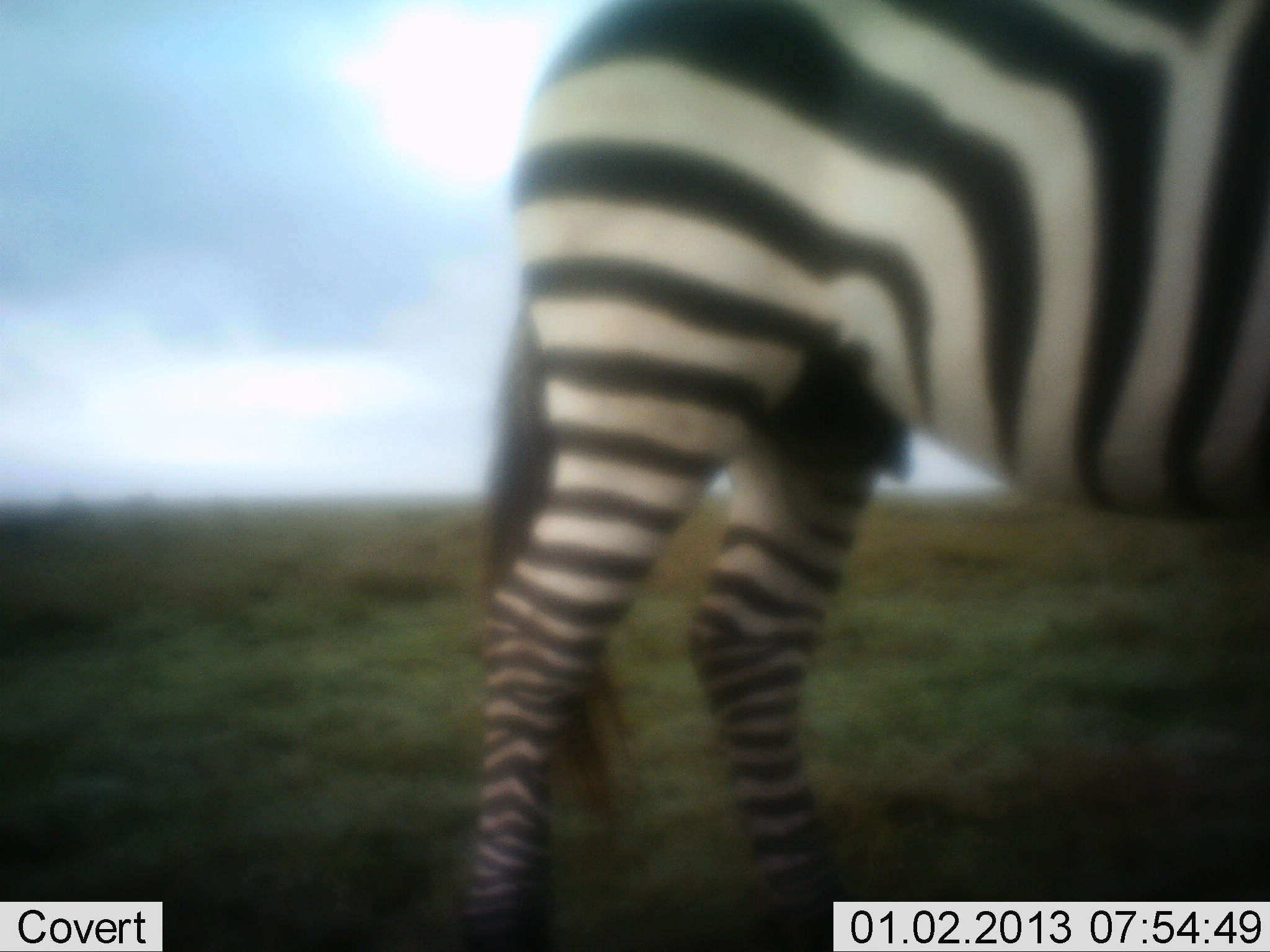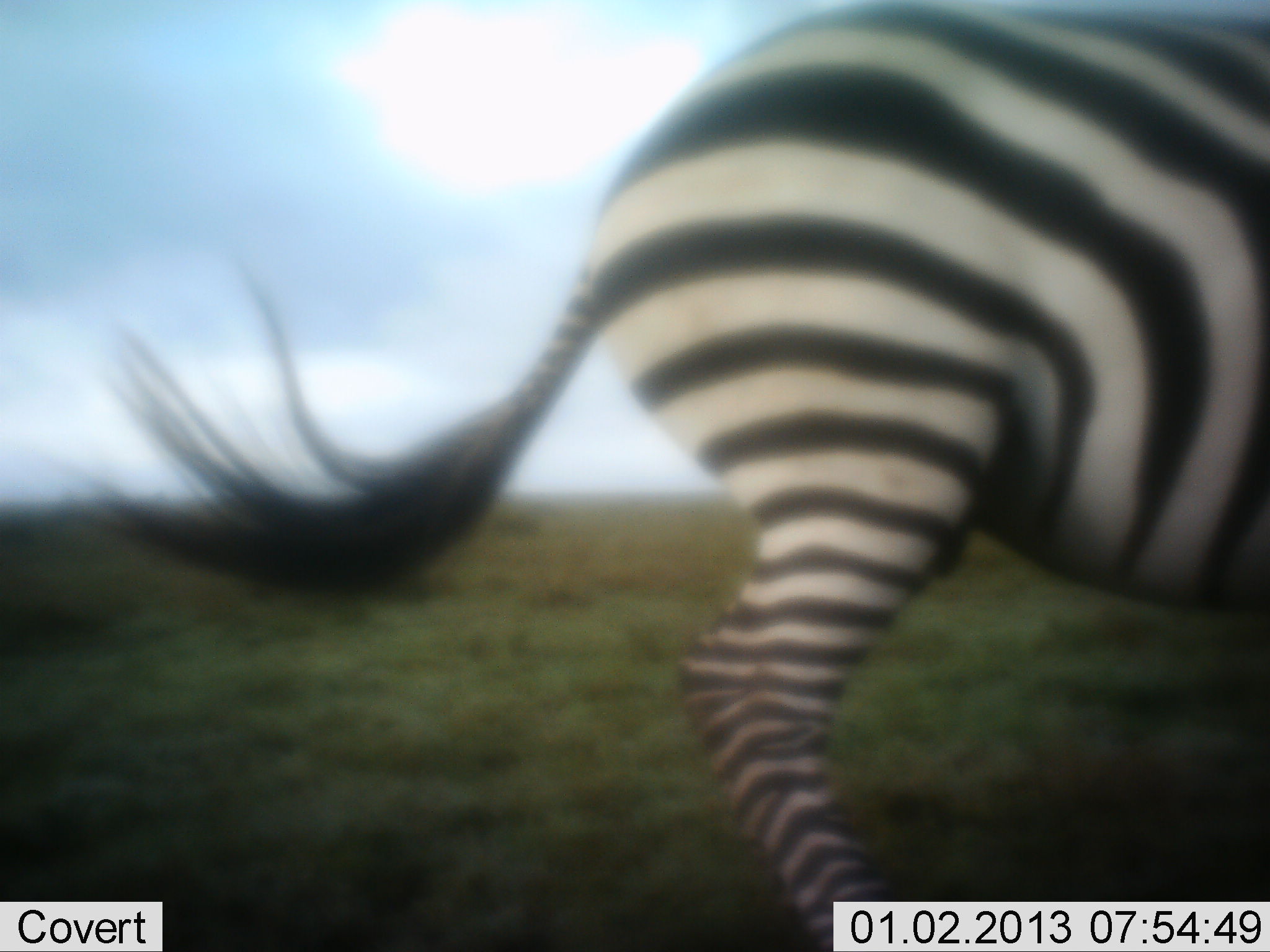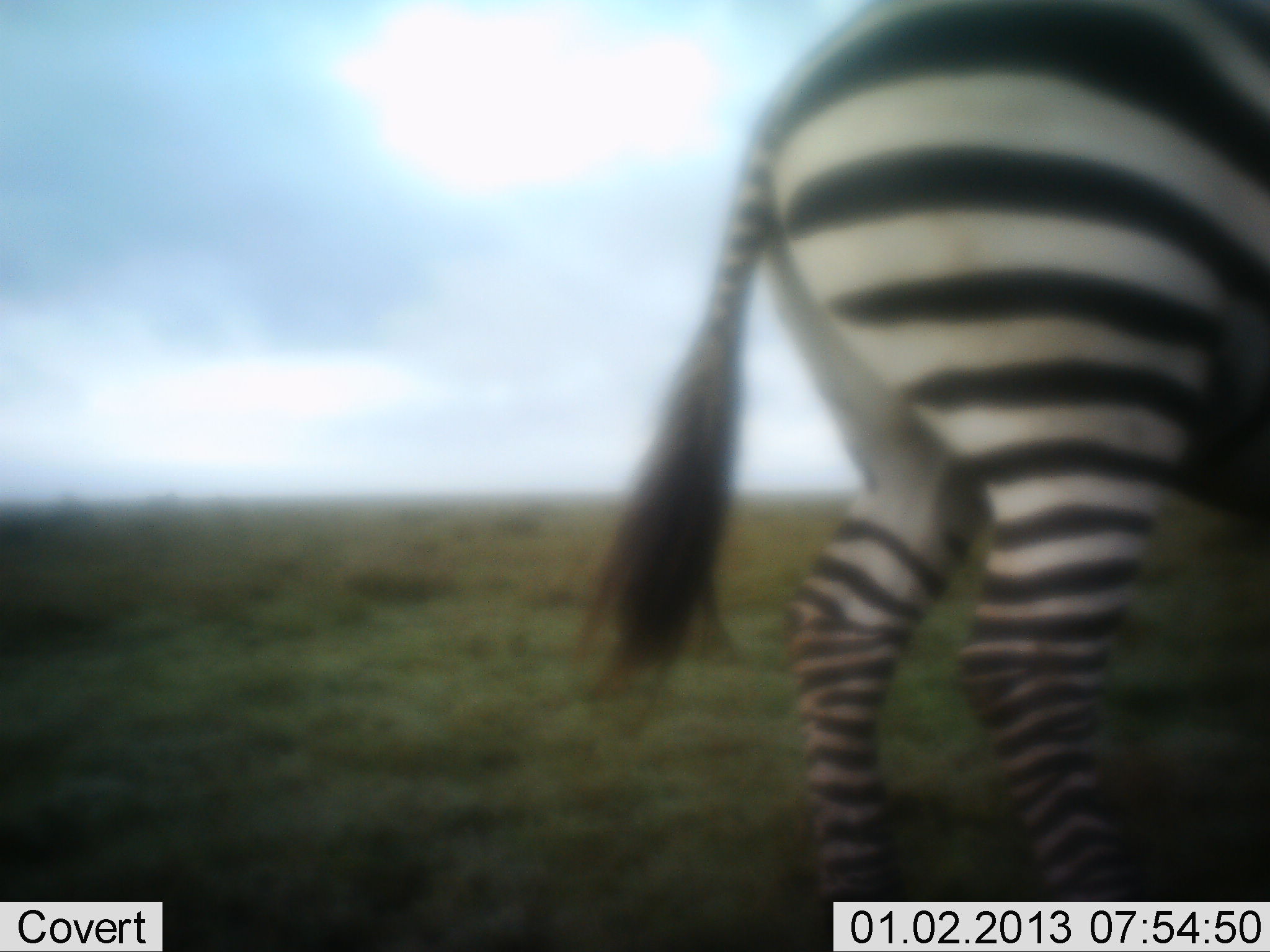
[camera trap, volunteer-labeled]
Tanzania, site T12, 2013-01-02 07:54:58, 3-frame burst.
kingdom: Animalia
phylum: Chordata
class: Mammalia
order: Perissodactyla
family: Equidae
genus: Equus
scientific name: Equus quagga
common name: plains zebra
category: zebra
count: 1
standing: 30%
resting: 0%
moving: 90%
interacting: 0%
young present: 0%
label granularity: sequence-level